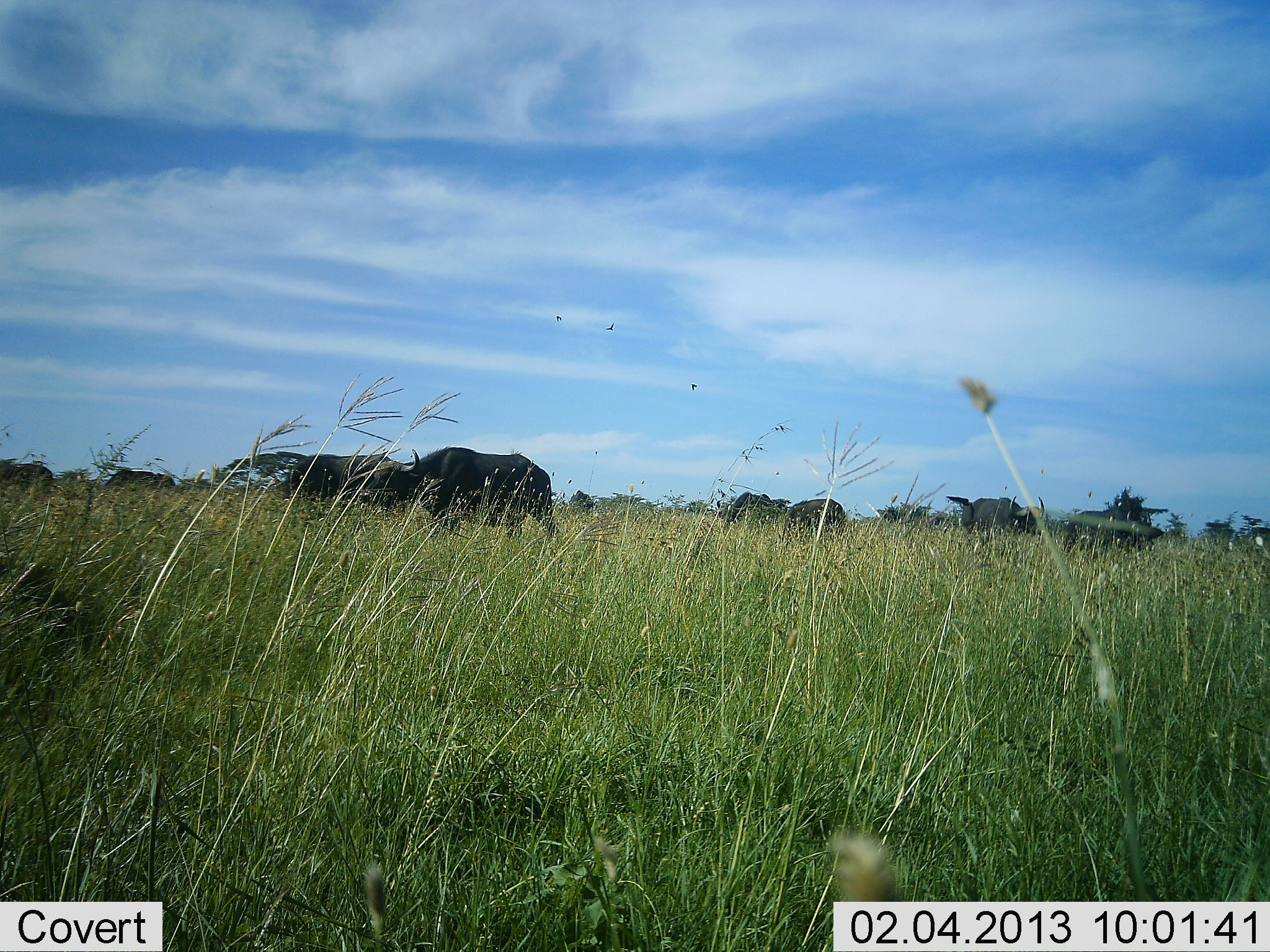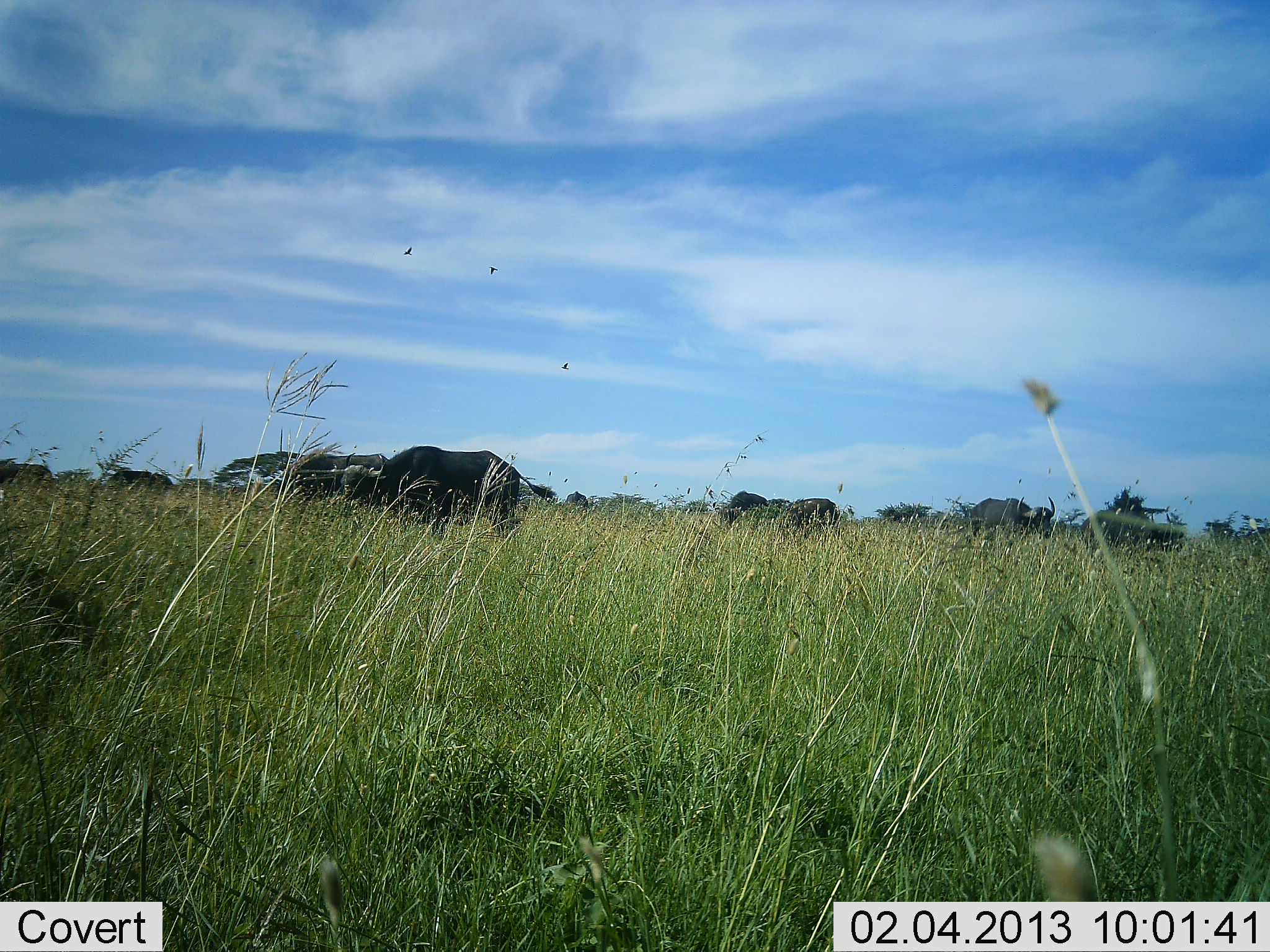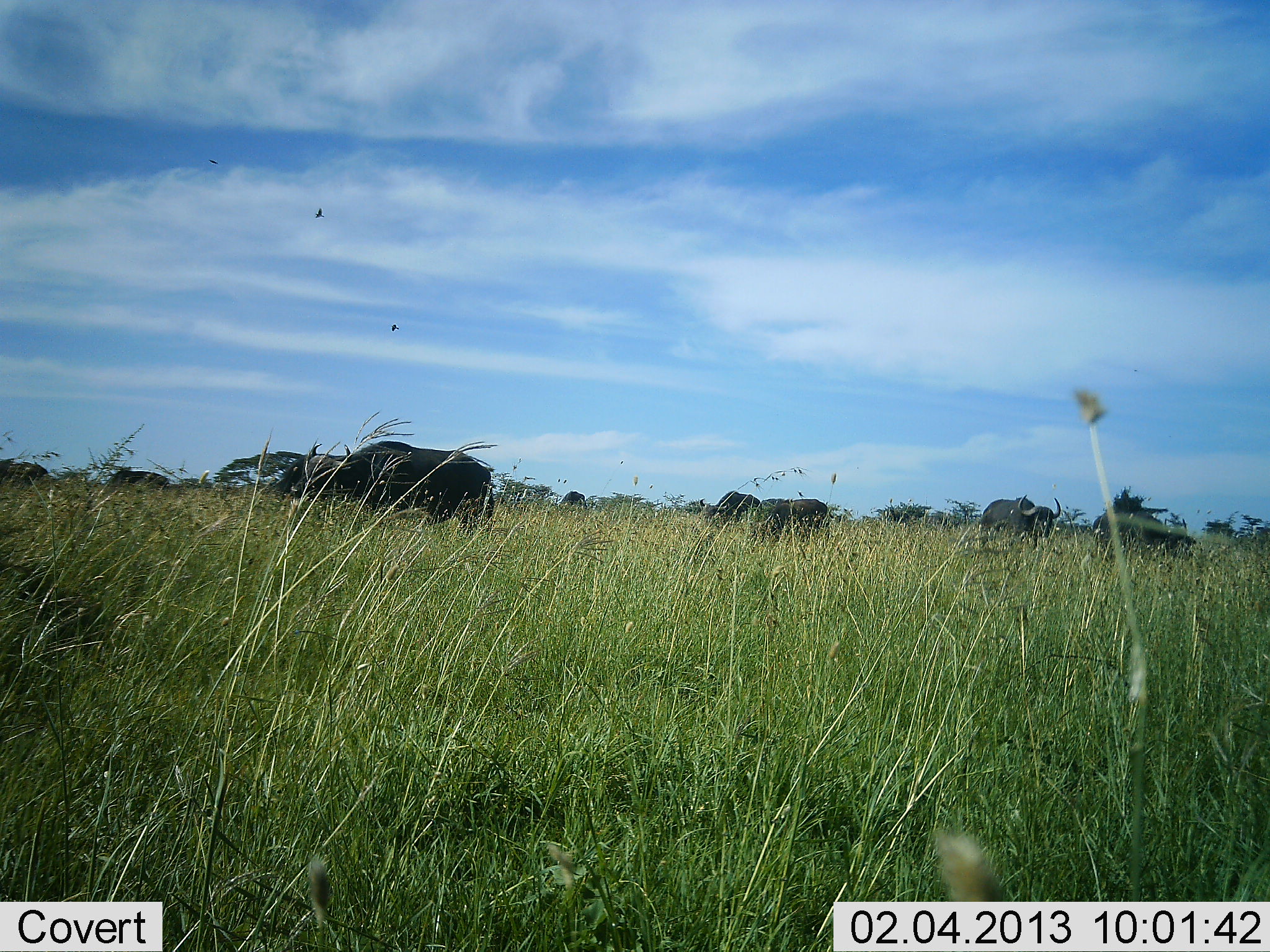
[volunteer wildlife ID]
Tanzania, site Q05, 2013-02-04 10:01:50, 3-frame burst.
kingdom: Animalia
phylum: Chordata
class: Mammalia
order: Artiodactyla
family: Bovidae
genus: Syncerus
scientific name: Syncerus caffer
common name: cape buffalo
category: buffalo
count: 10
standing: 41%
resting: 0%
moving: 52%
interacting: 3%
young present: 3%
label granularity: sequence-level